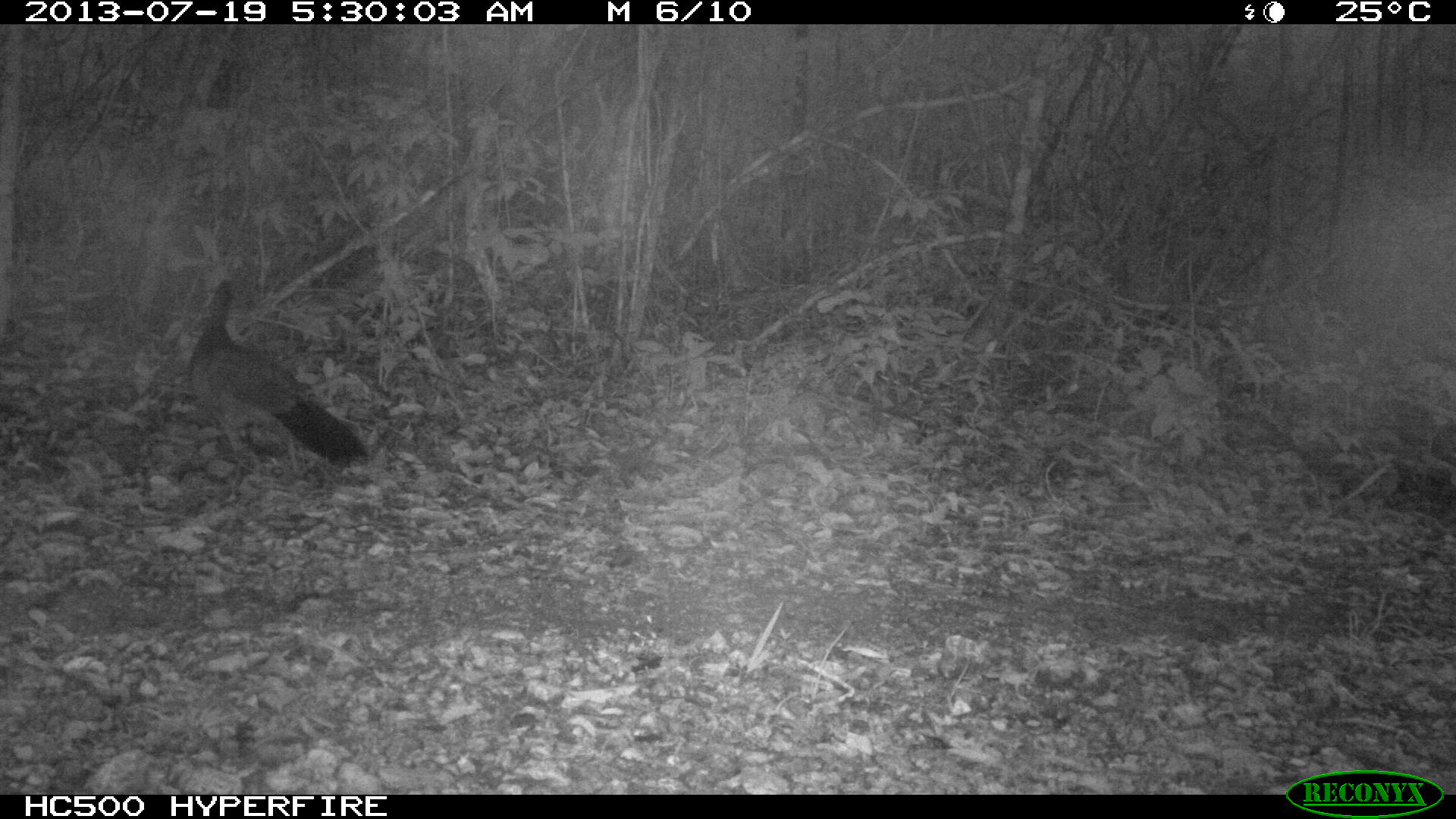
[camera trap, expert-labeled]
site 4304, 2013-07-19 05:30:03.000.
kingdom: Animalia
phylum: Chordata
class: Aves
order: Galliformes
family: Cracidae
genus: Crax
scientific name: Crax rubra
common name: great curassow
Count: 1.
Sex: female.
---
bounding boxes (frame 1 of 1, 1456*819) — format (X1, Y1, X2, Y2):
crax rubra: (184, 277, 372, 503)